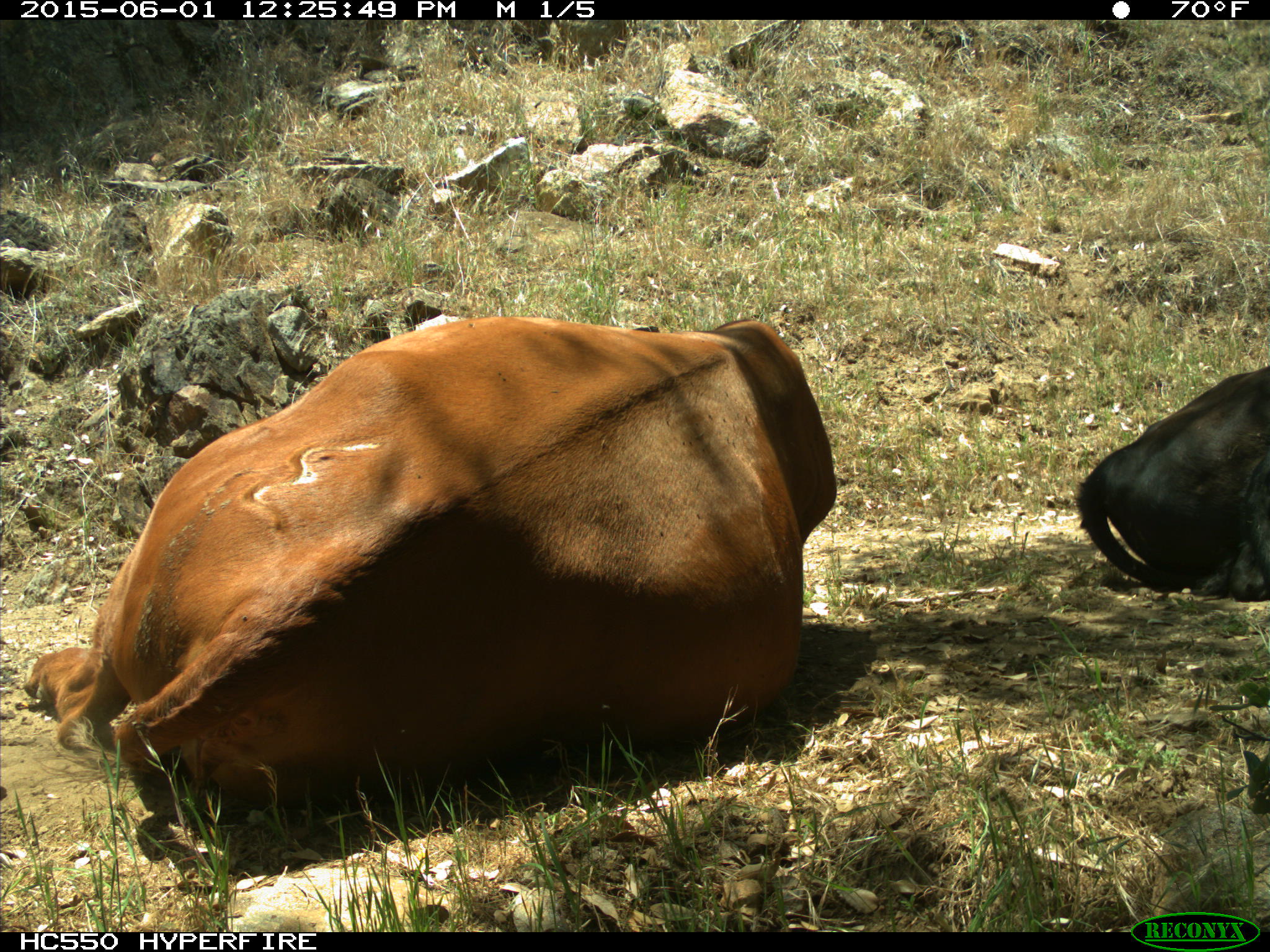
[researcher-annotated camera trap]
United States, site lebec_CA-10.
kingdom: Animalia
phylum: Chordata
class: Mammalia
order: Artiodactyla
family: Bovidae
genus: Bos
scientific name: Bos taurus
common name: domestic cow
Bos taurus (domestic cow).